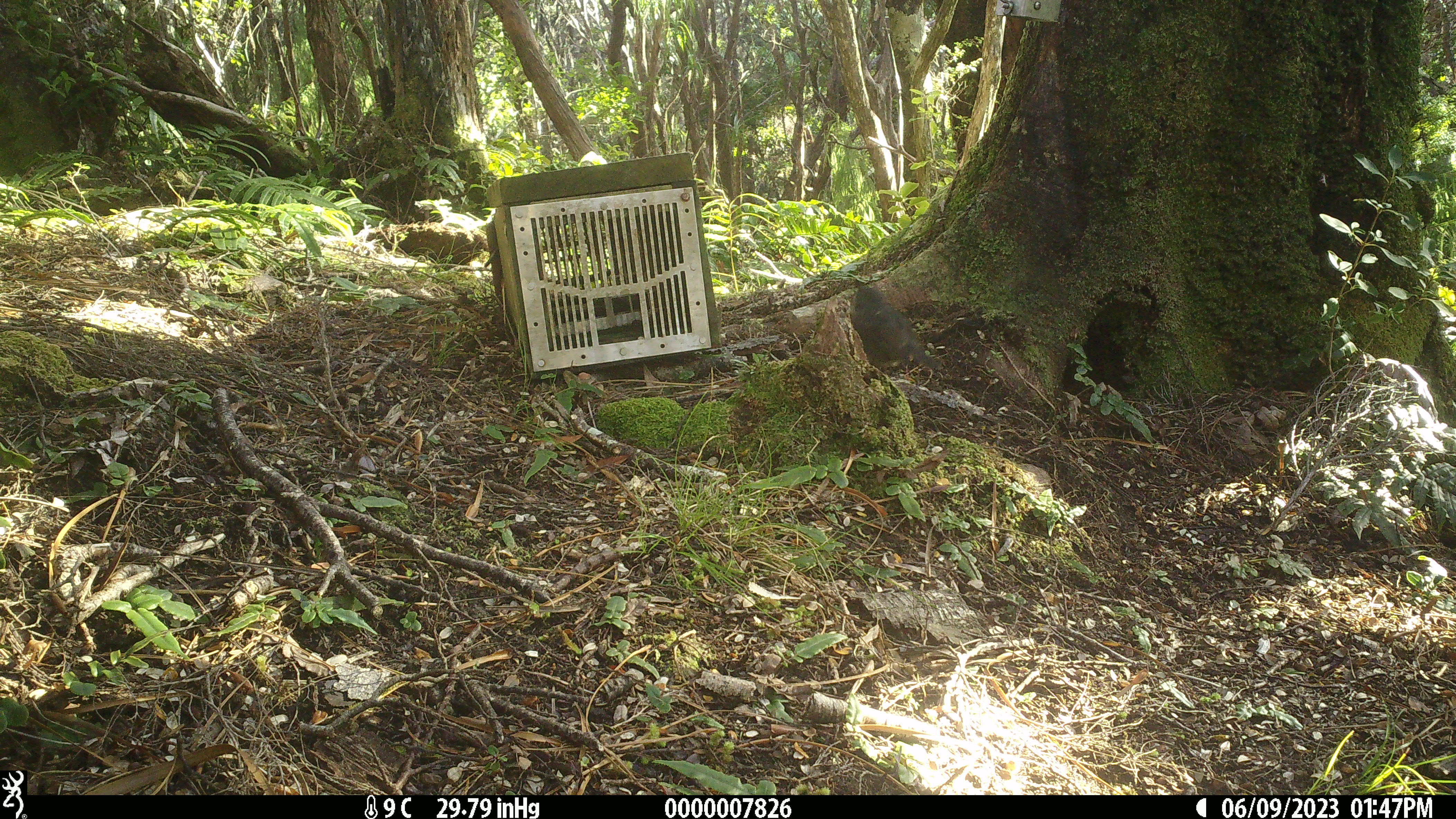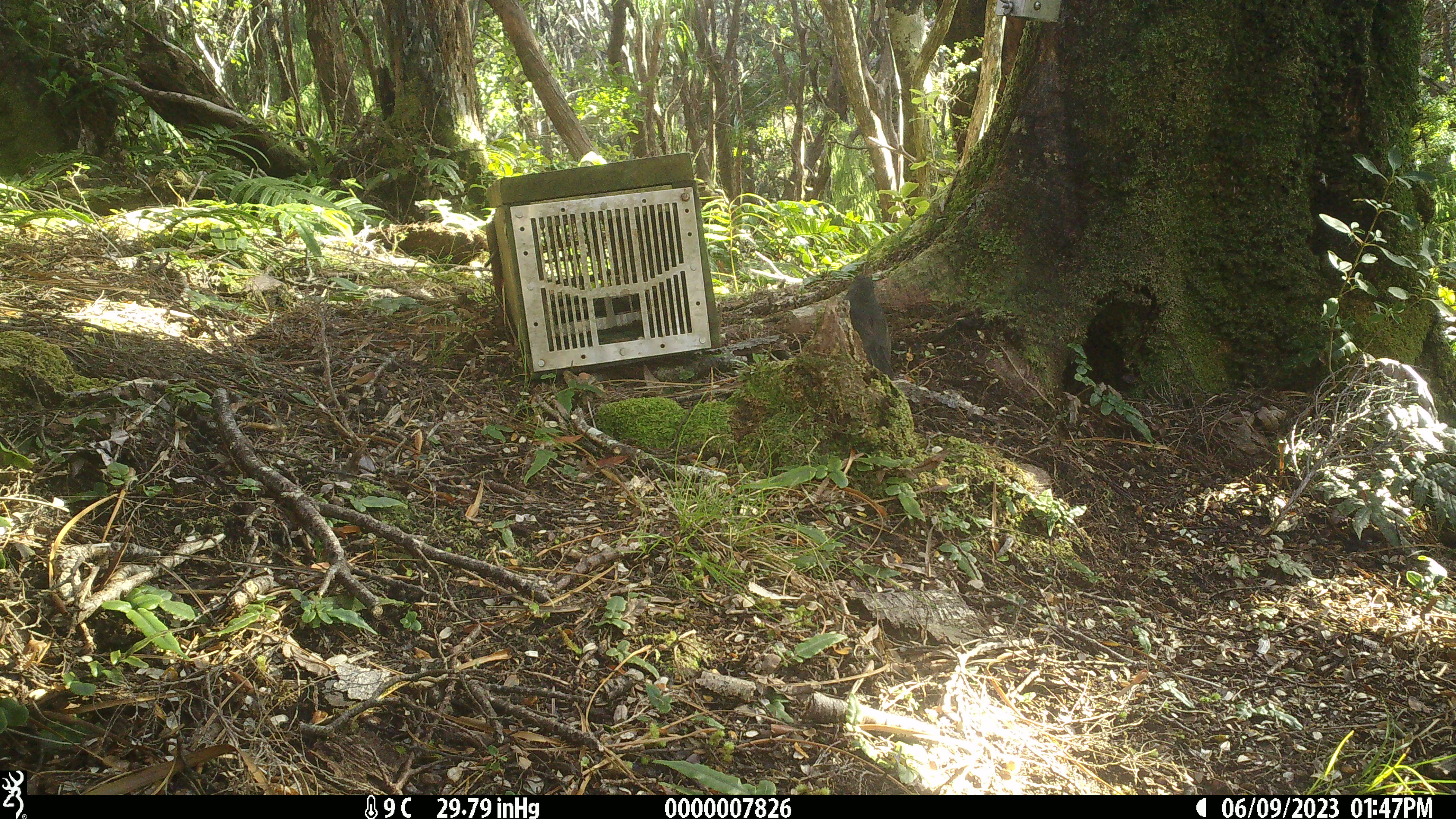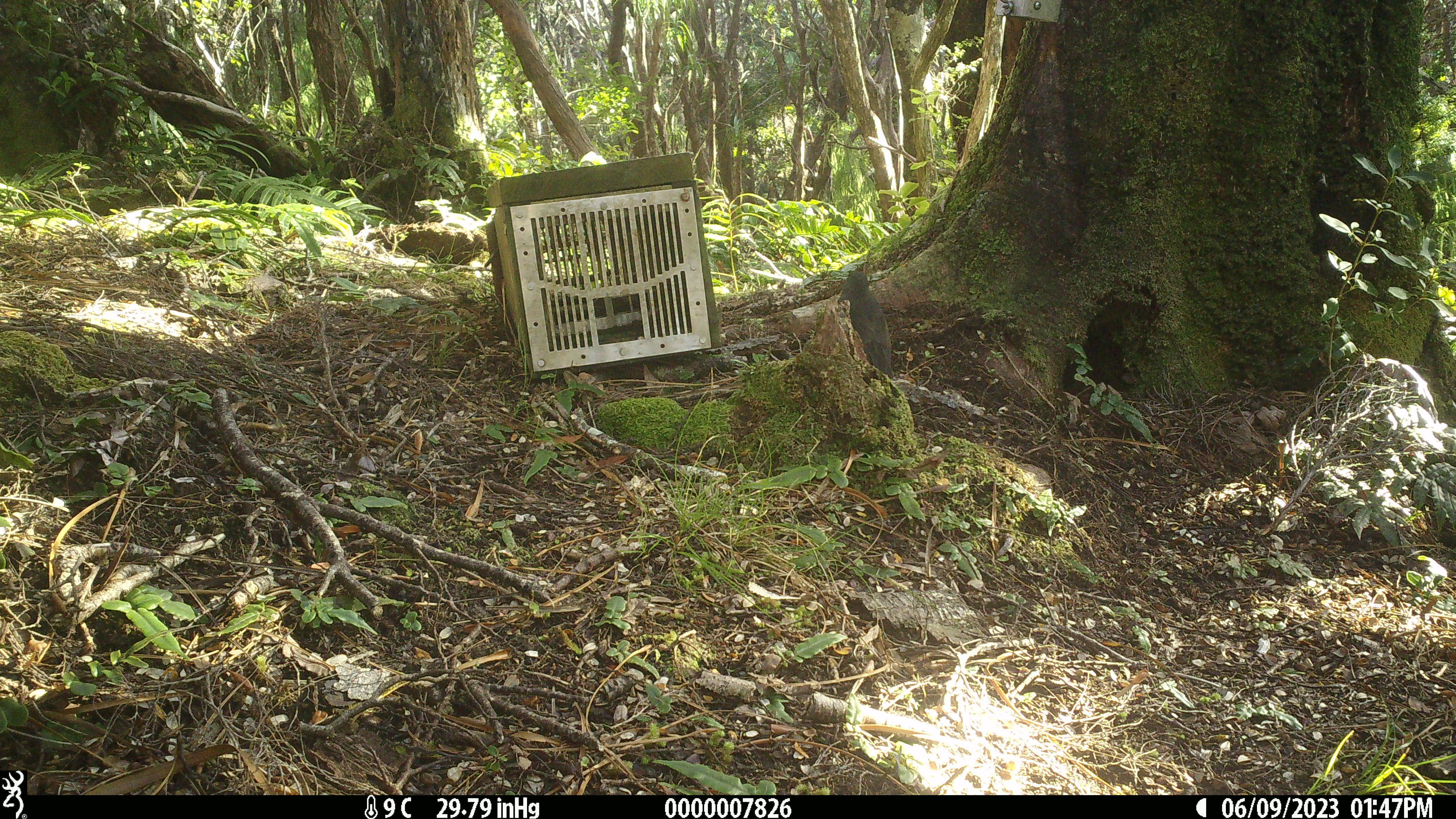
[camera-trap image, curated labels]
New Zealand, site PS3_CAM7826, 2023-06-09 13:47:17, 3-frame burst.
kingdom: Animalia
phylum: Chordata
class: Aves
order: Passeriformes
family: Petroicidae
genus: Petroica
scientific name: Petroica australis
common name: new zealand robin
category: robin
Robin (new zealand robin) (Petroica australis).